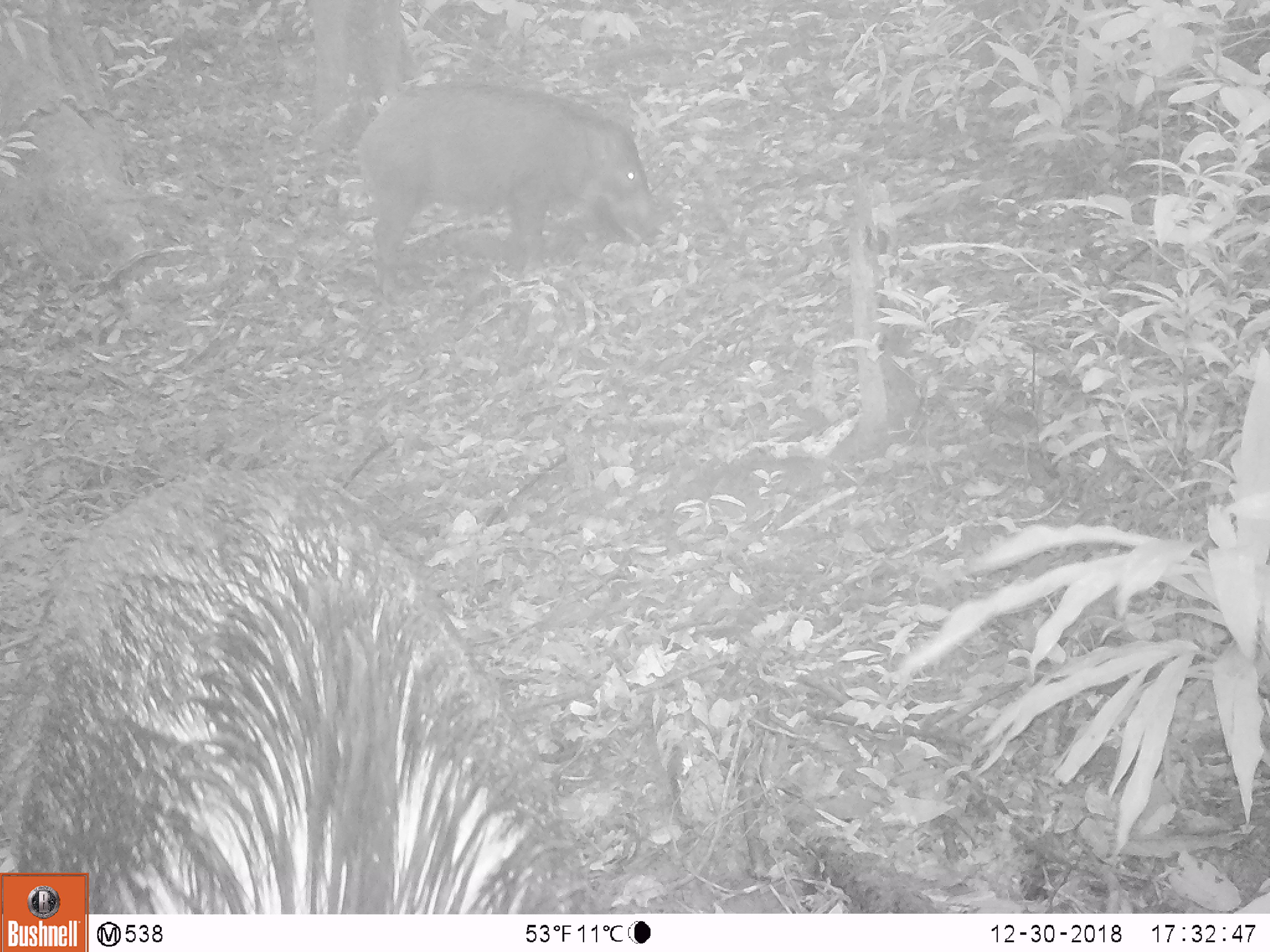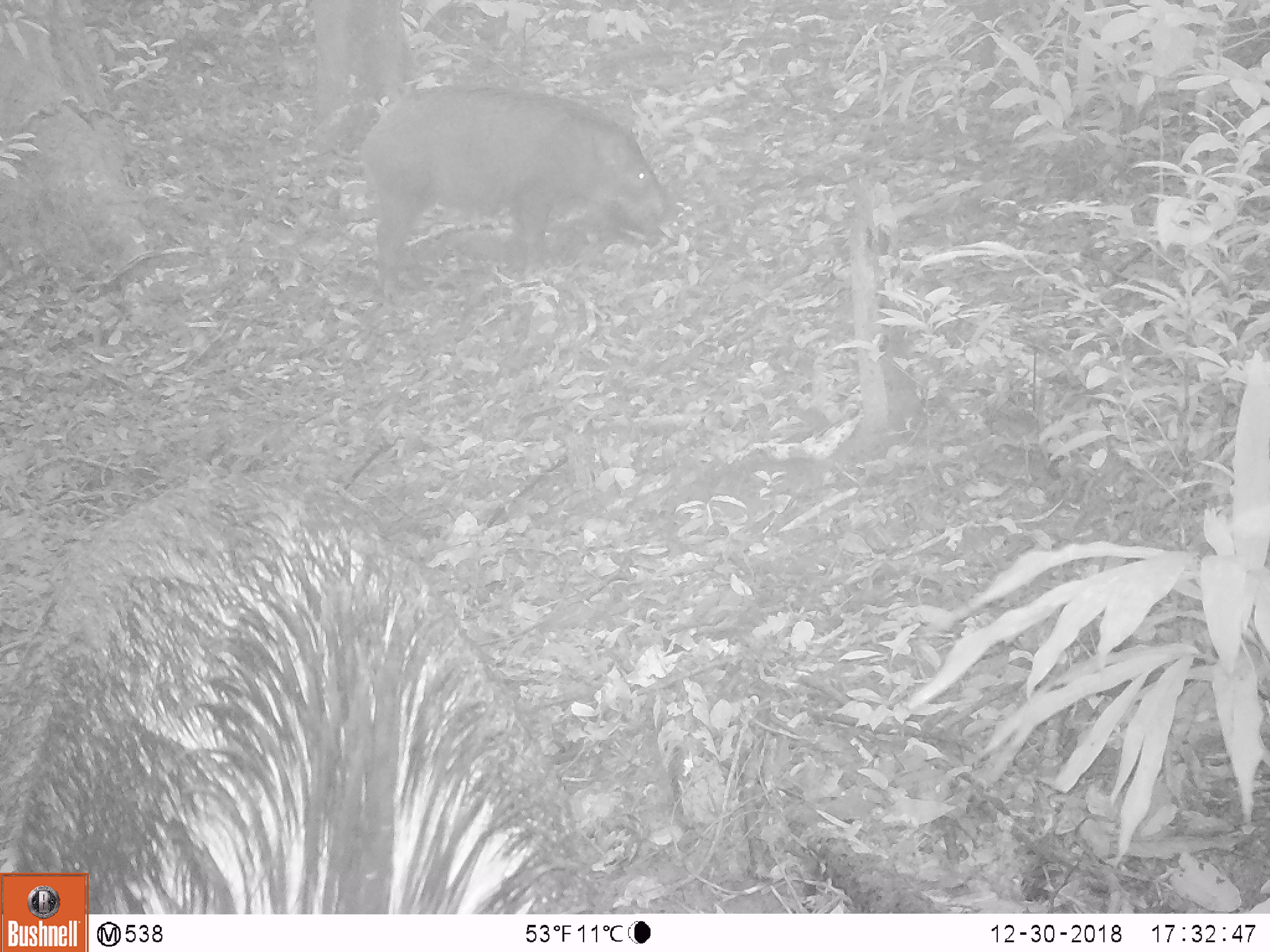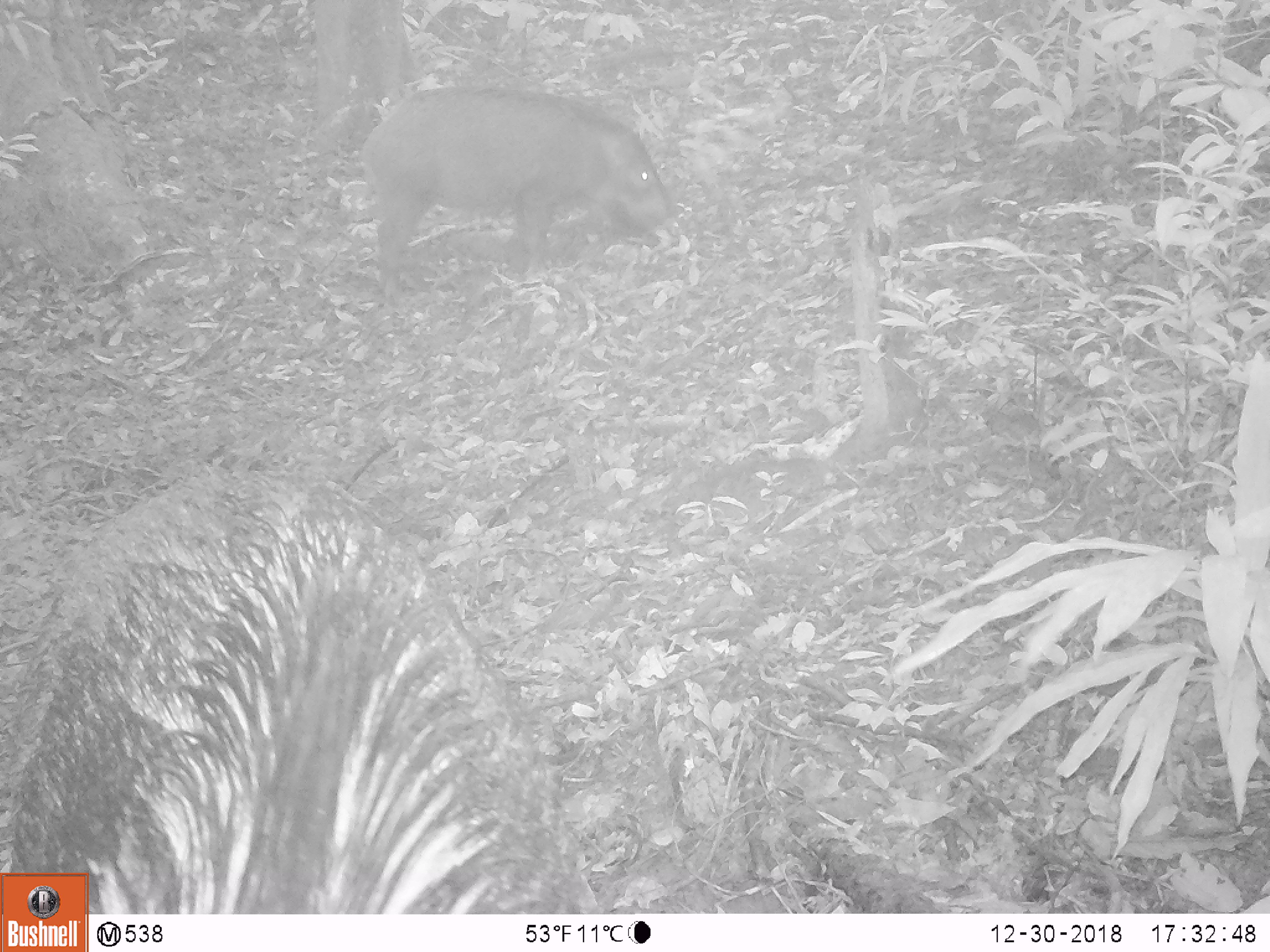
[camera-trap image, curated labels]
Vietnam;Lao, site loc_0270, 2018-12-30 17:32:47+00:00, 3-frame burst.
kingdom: Animalia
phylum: Chordata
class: Mammalia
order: Artiodactyla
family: Suidae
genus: Sus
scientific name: Sus scrofa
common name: eurasian wild pig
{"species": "eurasian wild pig (Sus scrofa)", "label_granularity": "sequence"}